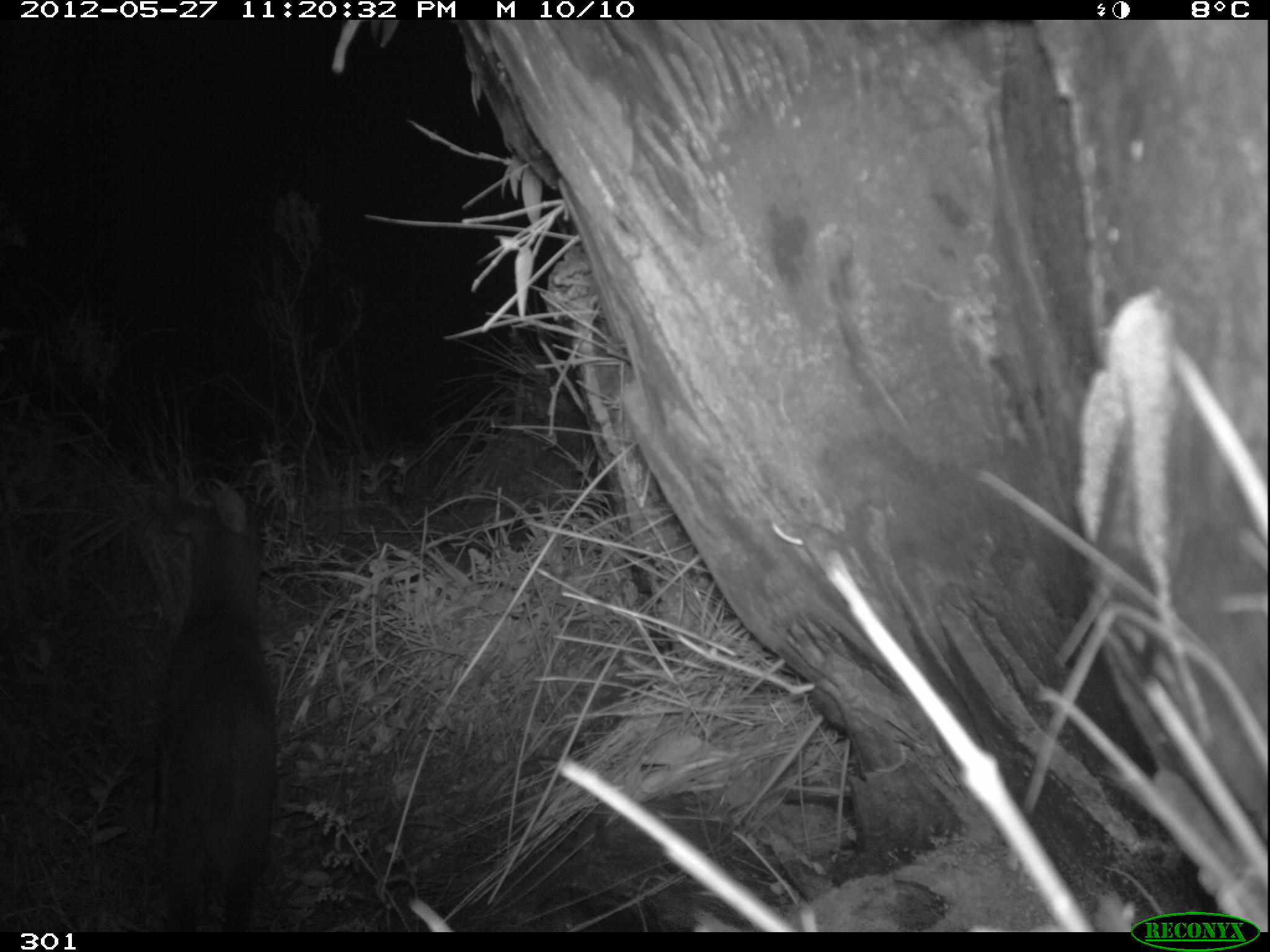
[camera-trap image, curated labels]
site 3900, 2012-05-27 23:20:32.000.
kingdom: Animalia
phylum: Chordata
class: Mammalia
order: Artiodactyla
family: Cervidae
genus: Mazama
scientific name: Mazama chunyi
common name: dwarf brocket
Mazama chunyi (dwarf brocket).